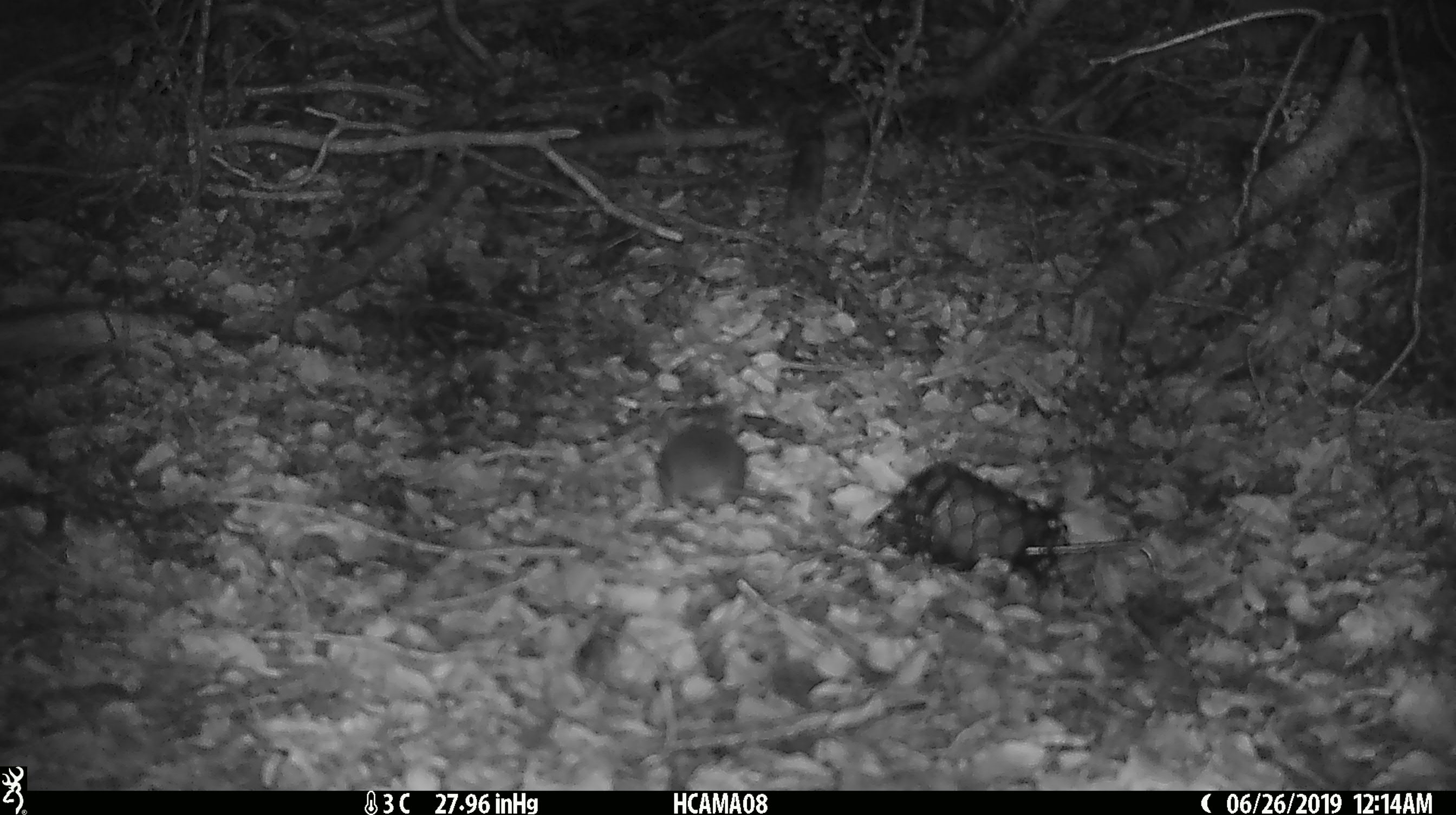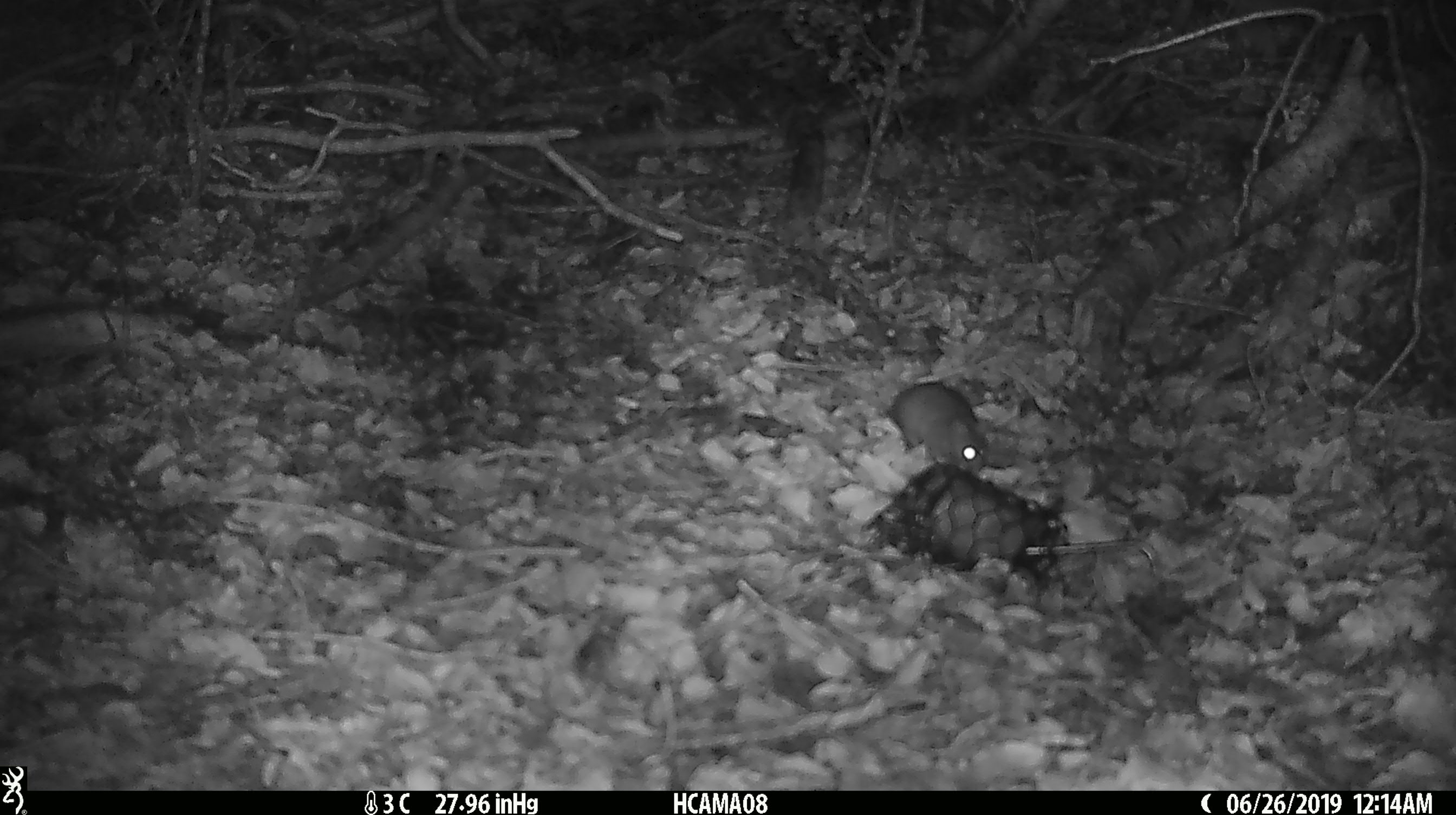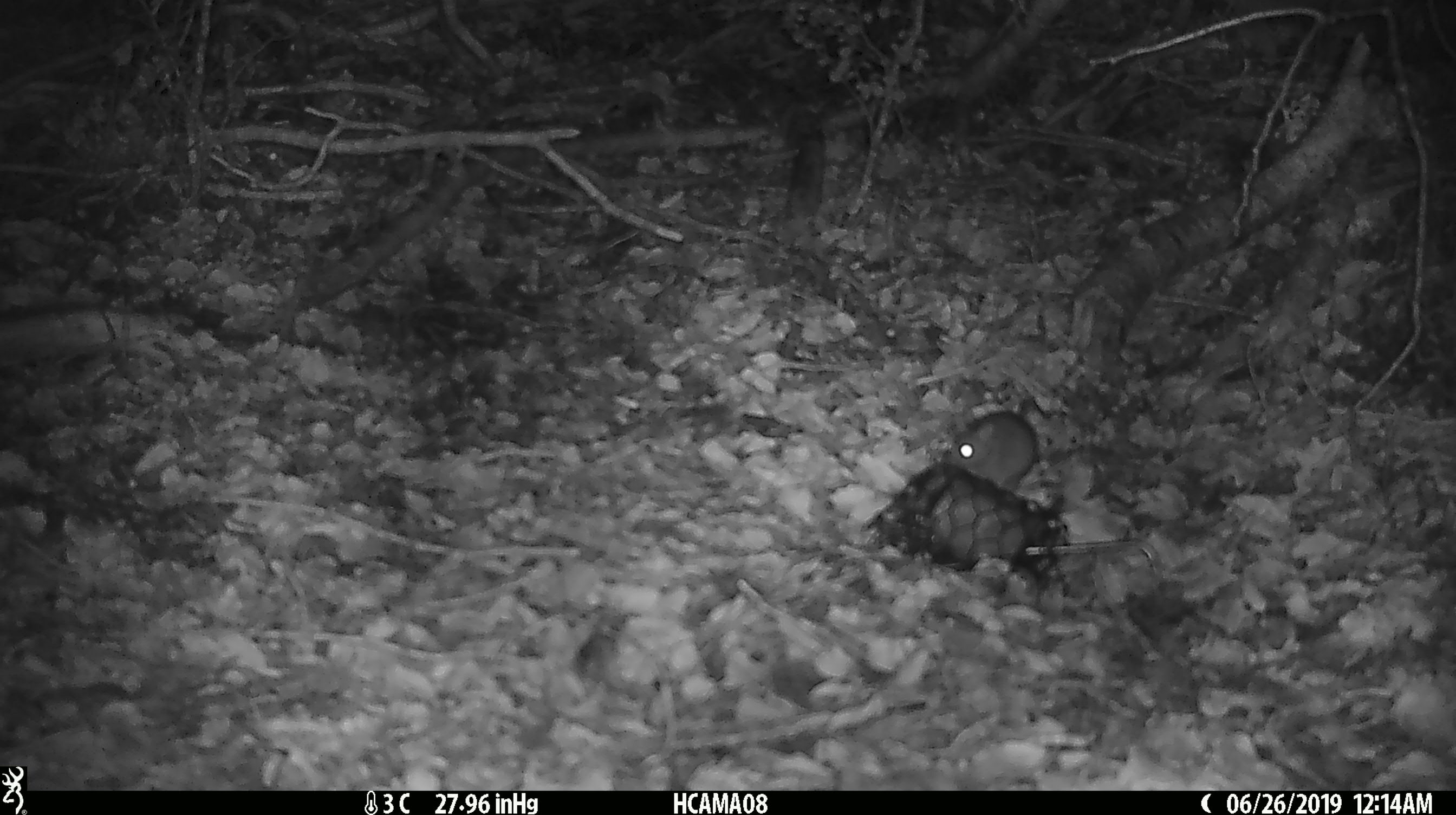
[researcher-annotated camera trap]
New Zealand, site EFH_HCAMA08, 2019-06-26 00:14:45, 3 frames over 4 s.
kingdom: Animalia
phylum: Chordata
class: Mammalia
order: Rodentia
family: Muridae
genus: Mus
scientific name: Mus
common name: mouse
Mouse (Mus).